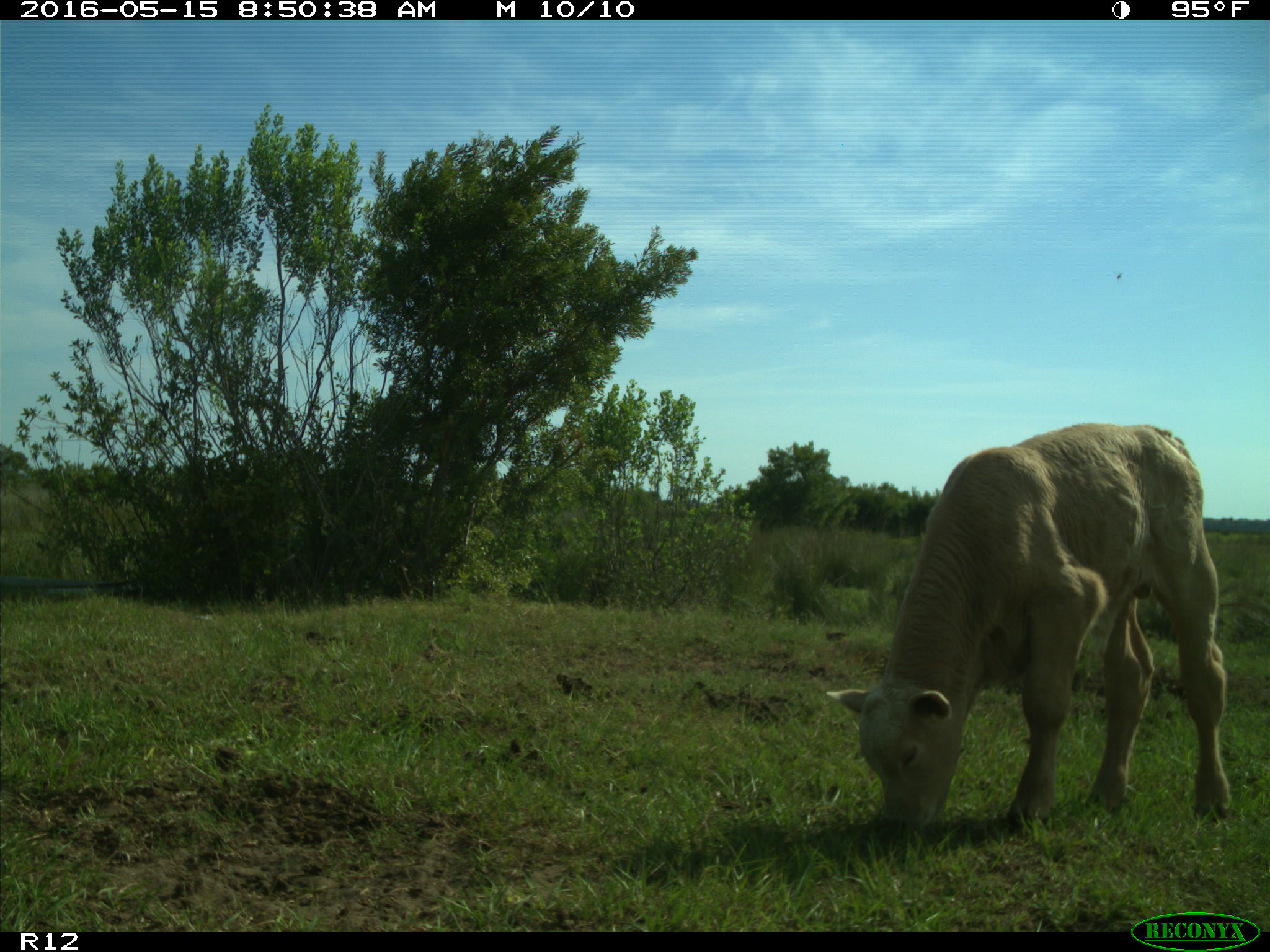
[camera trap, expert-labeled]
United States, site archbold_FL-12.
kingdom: Animalia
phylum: Chordata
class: Mammalia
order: Artiodactyla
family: Bovidae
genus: Bos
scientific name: Bos taurus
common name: domestic cow